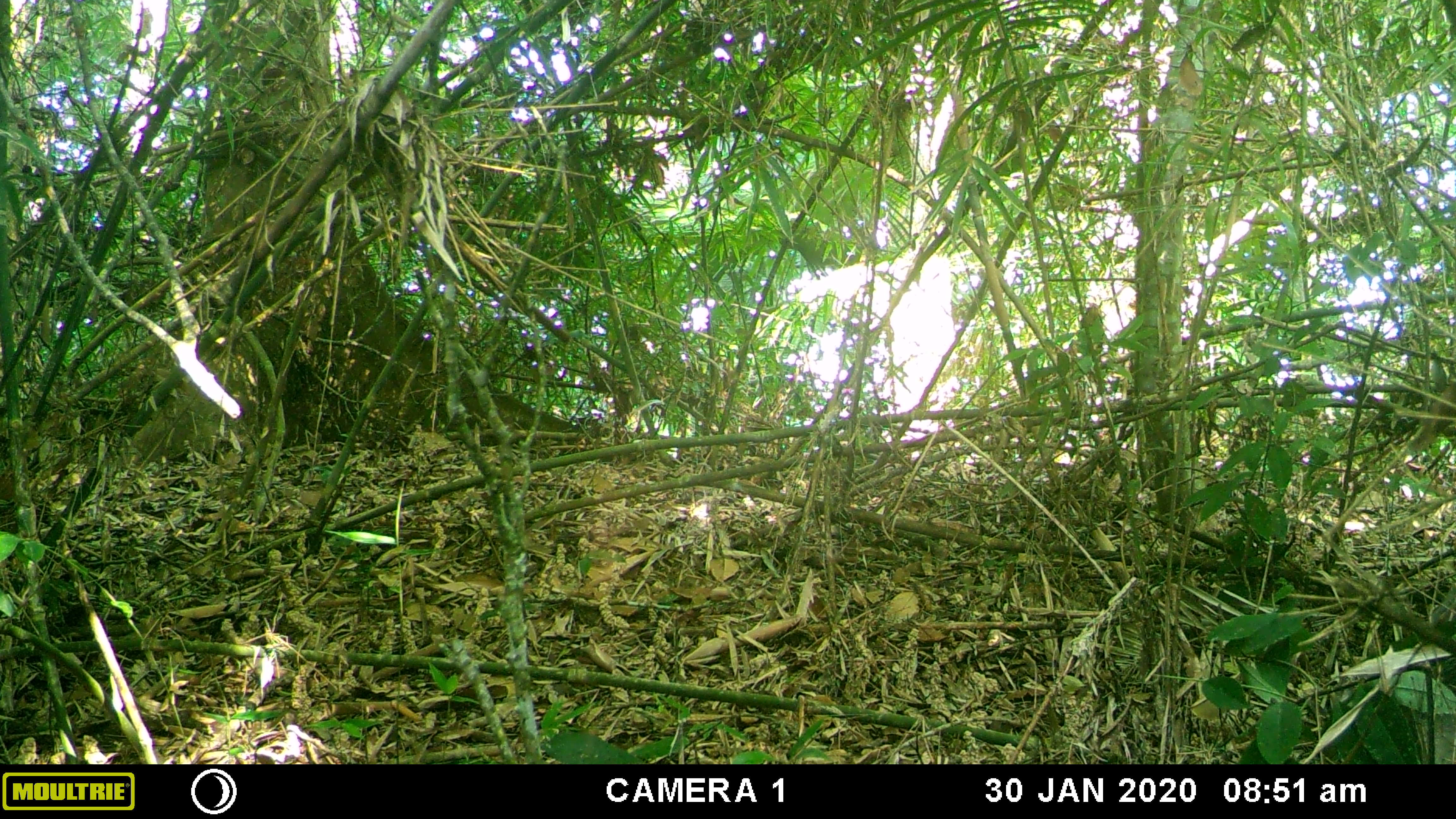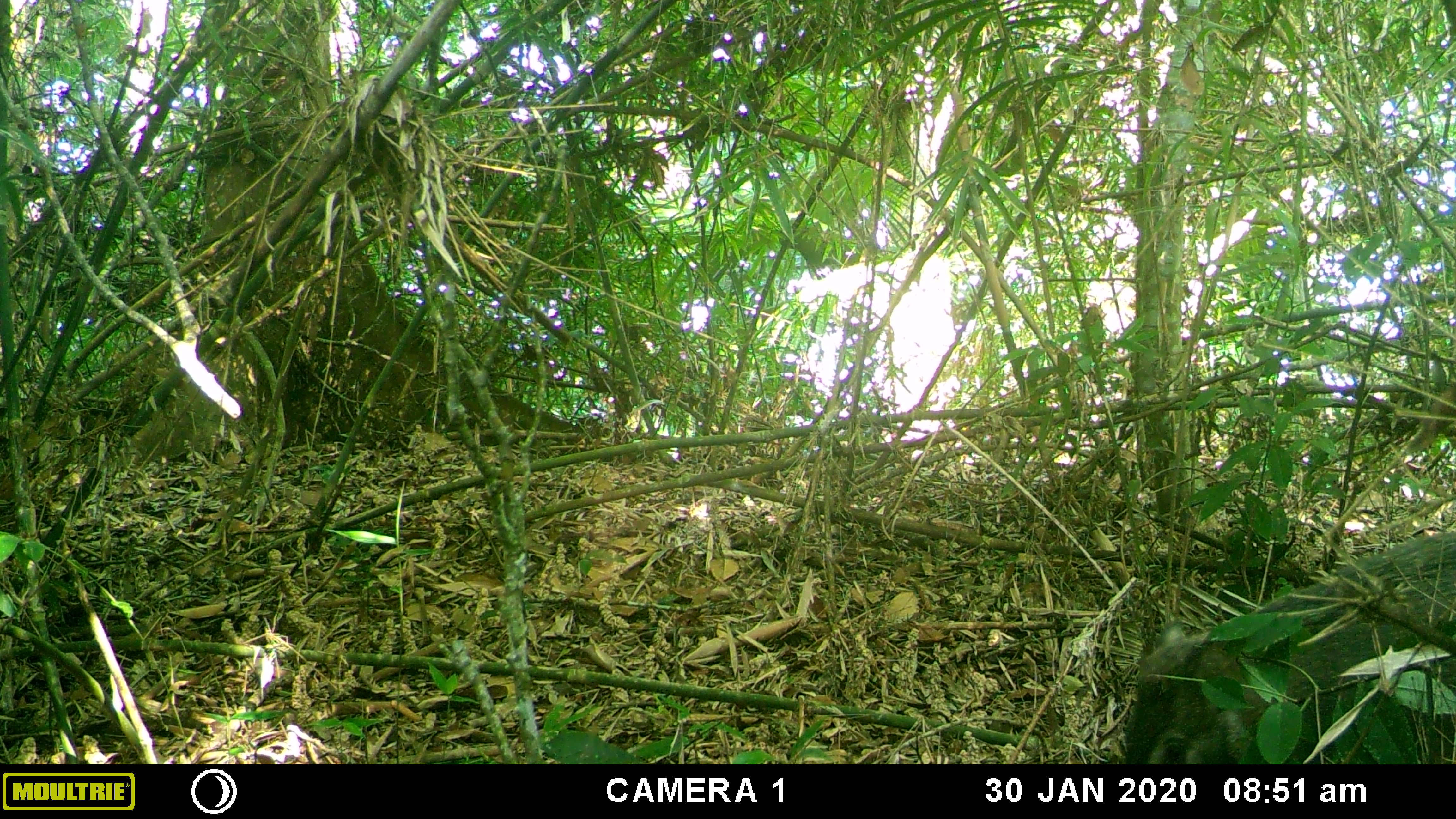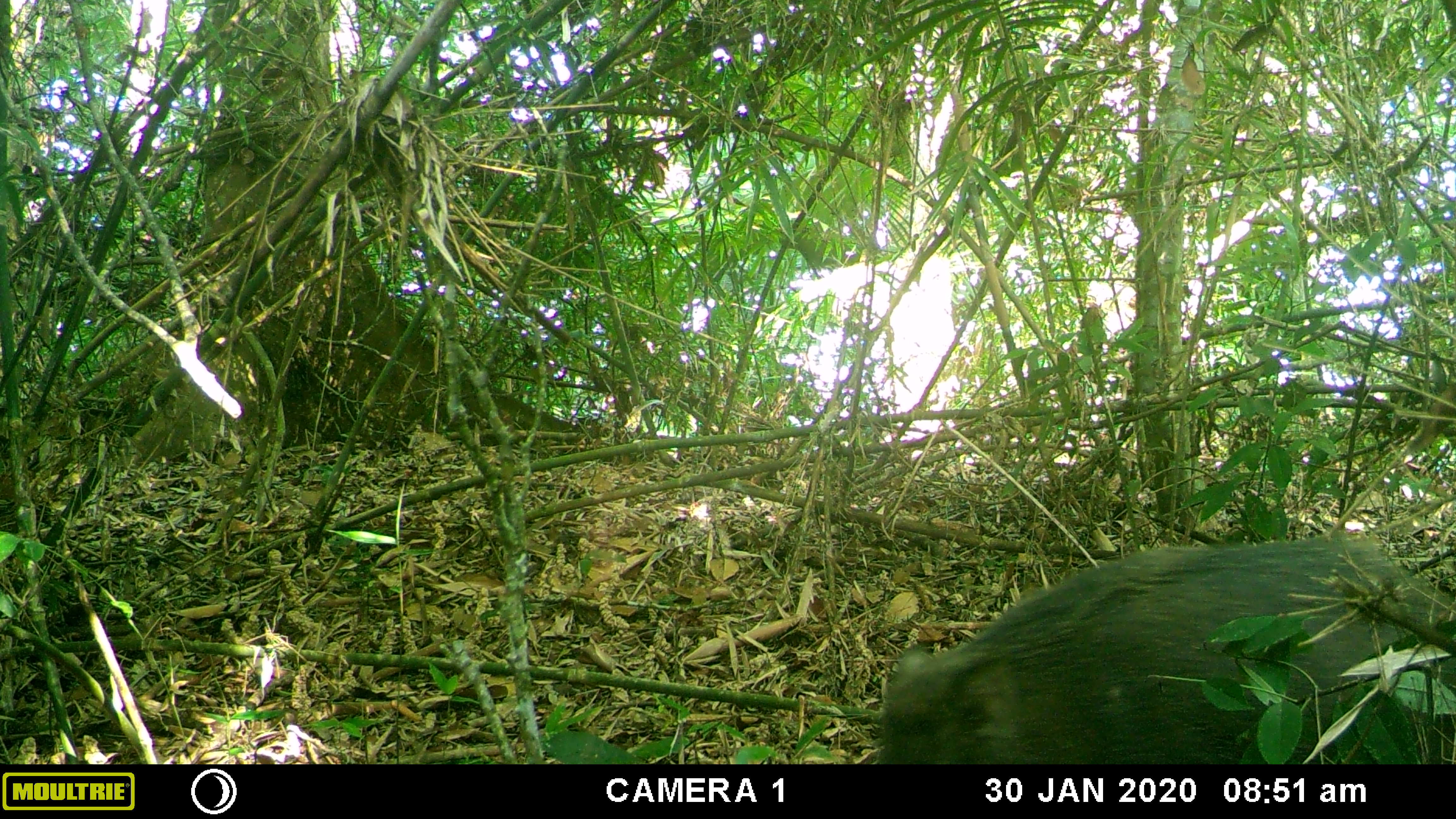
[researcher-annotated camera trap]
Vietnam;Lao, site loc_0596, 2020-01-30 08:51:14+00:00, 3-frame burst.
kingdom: Animalia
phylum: Chordata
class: Mammalia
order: Artiodactyla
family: Suidae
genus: Sus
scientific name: Sus scrofa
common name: eurasian wild pig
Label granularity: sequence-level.